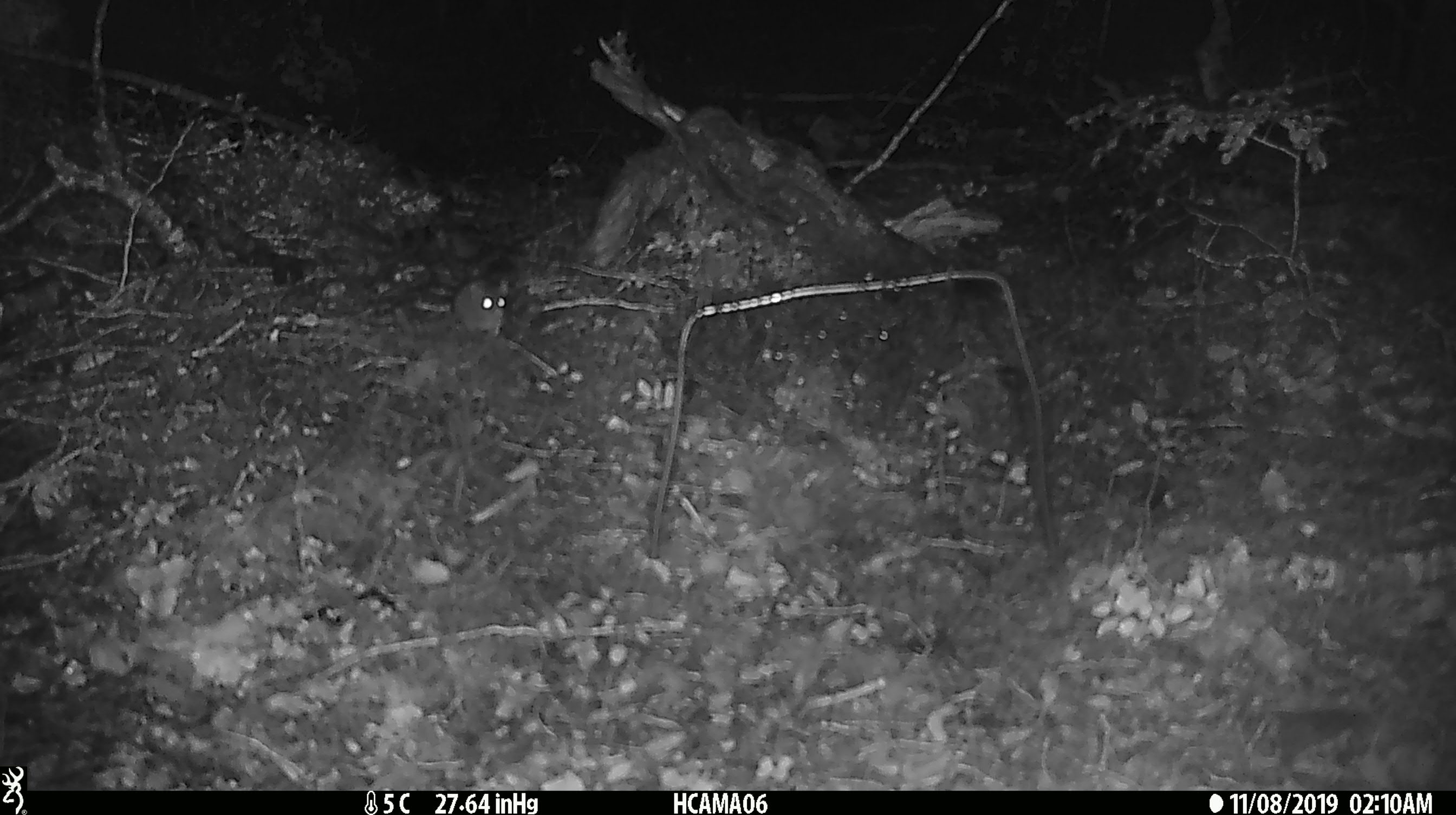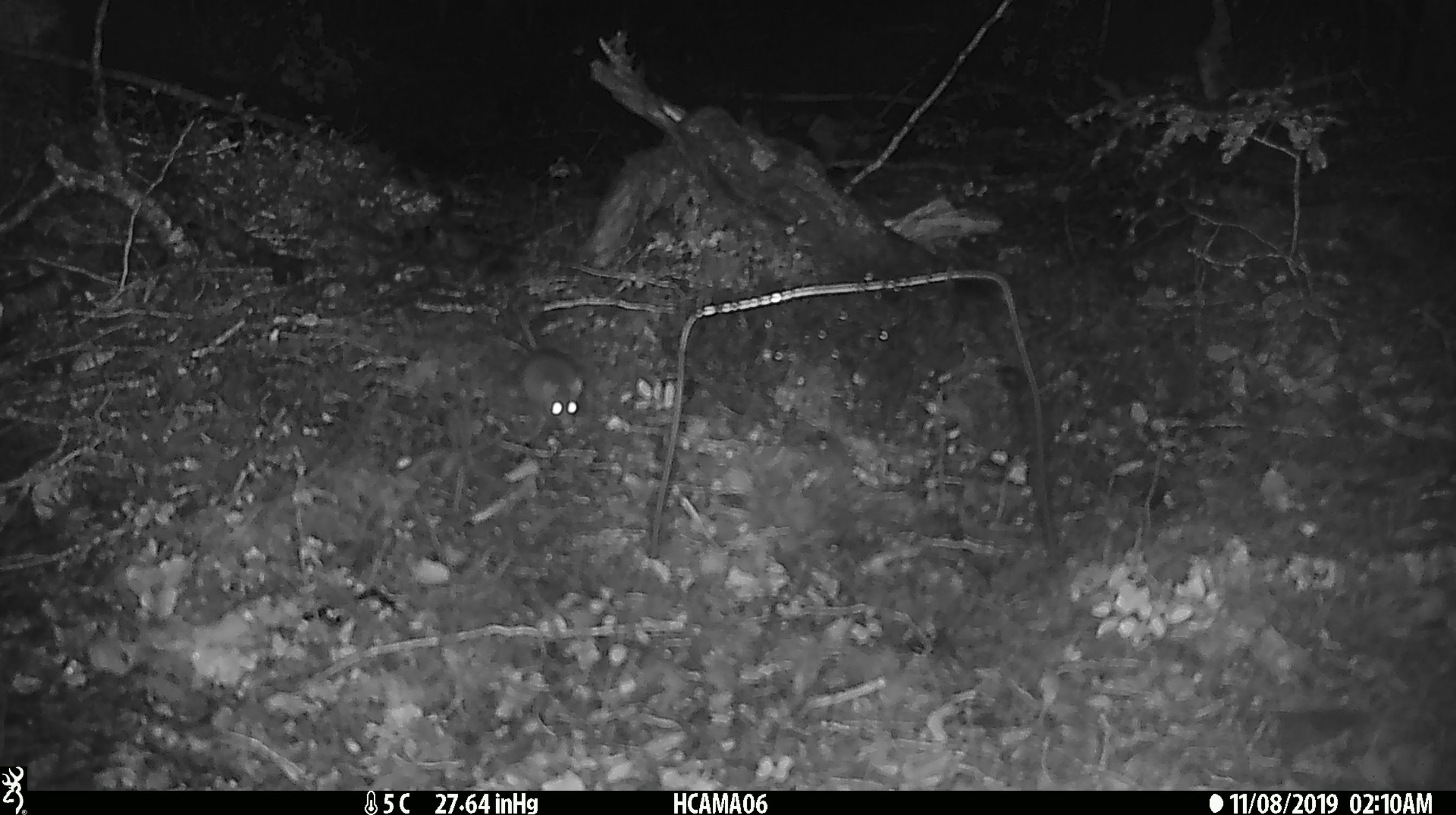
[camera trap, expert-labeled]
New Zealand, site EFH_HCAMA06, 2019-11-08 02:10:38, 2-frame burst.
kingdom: Animalia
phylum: Chordata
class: Mammalia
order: Rodentia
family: Muridae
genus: Mus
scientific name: Mus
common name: mouse